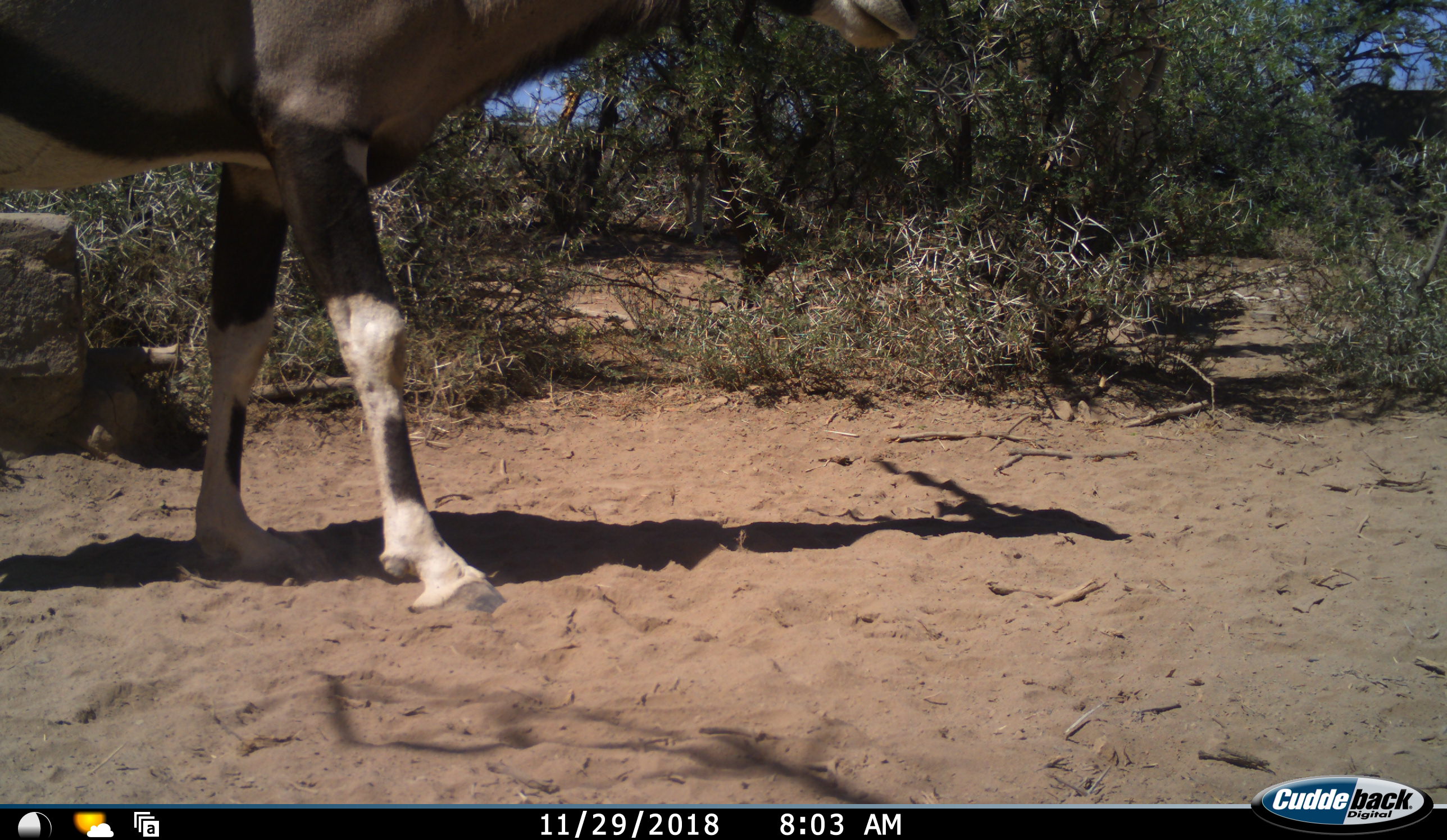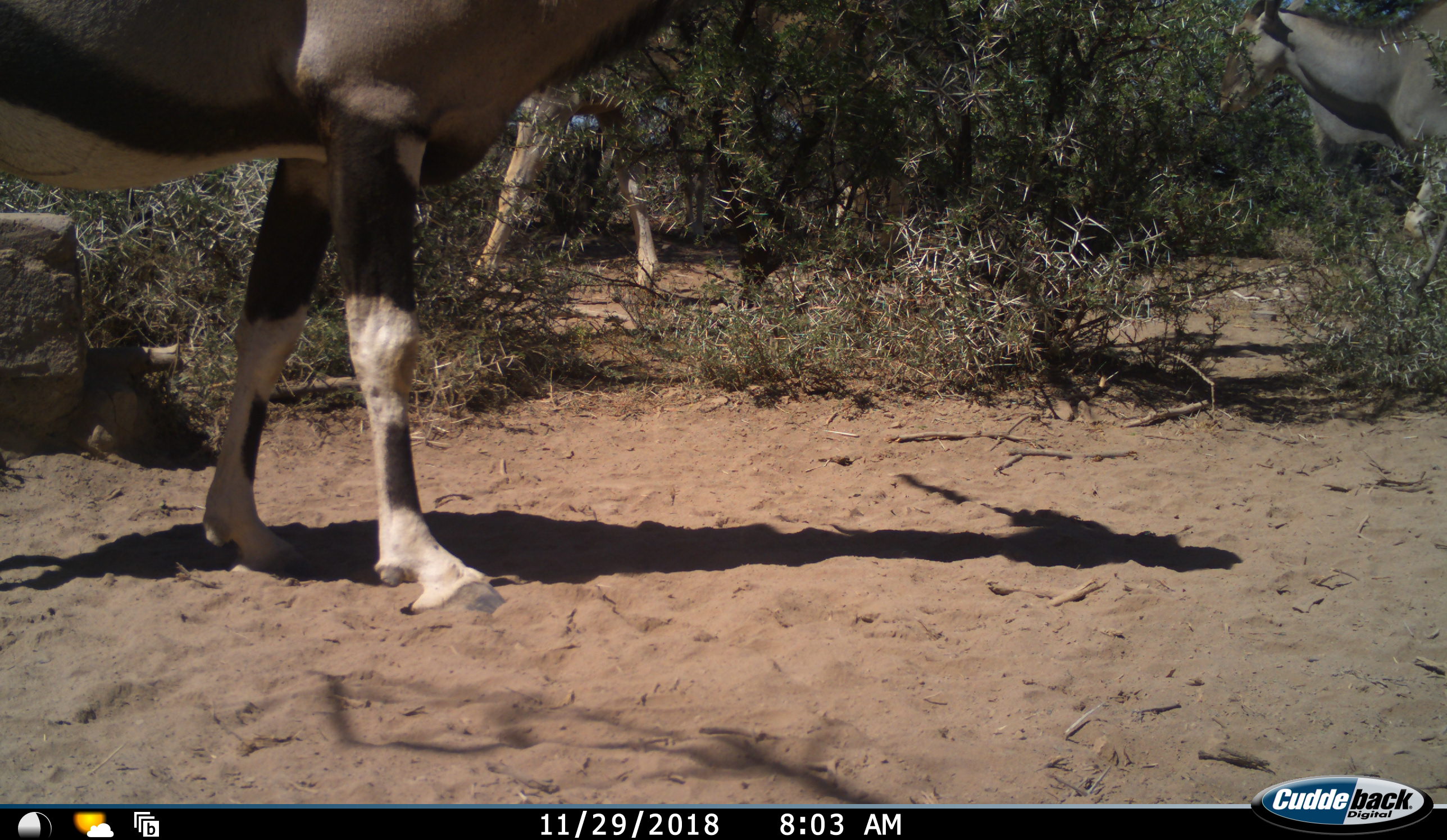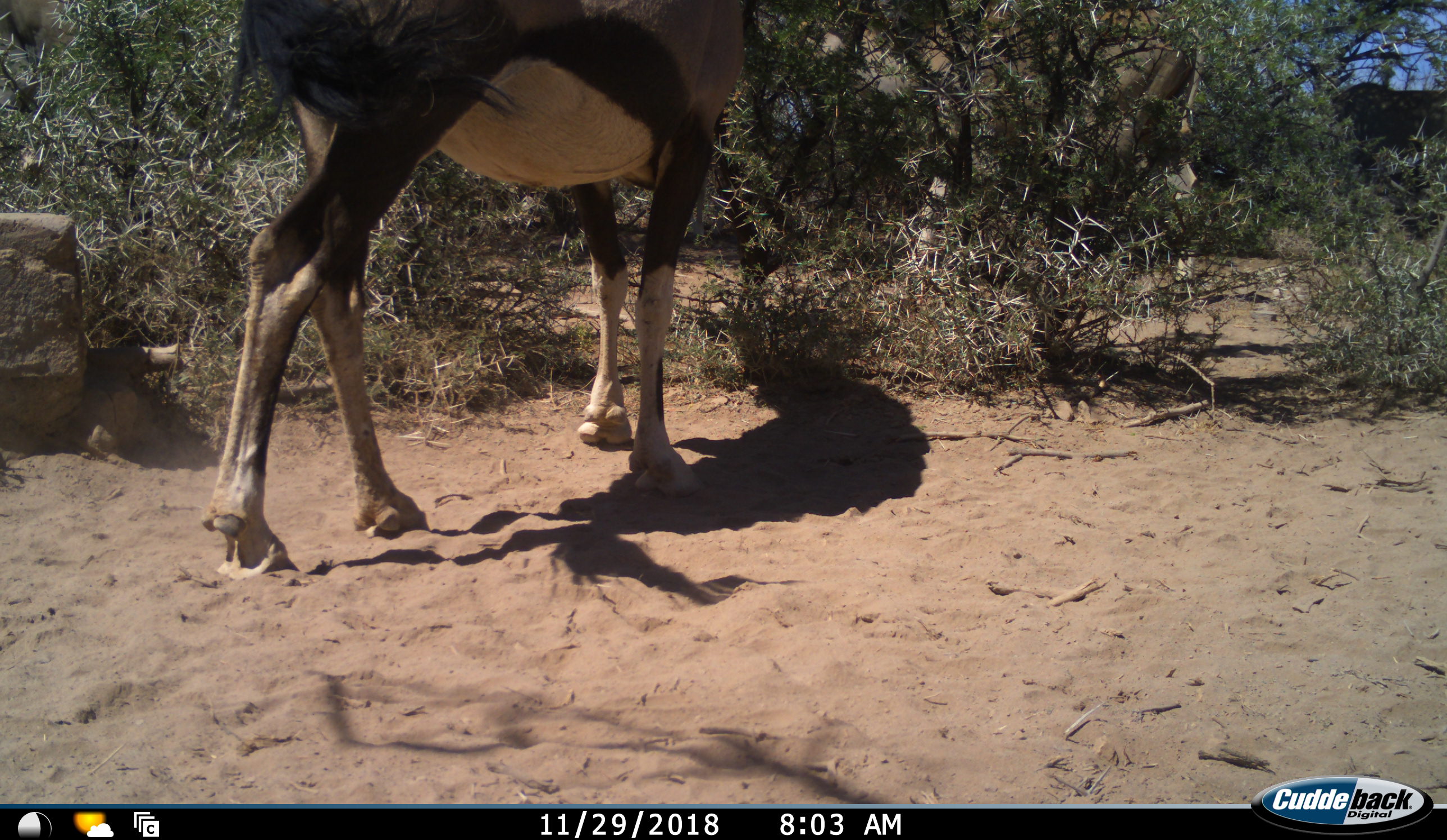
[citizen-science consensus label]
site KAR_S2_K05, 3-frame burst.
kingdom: Animalia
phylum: Chordata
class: Mammalia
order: Artiodactyla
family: Bovidae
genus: Oryx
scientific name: Oryx gazella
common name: gemsbok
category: oryx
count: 1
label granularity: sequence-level